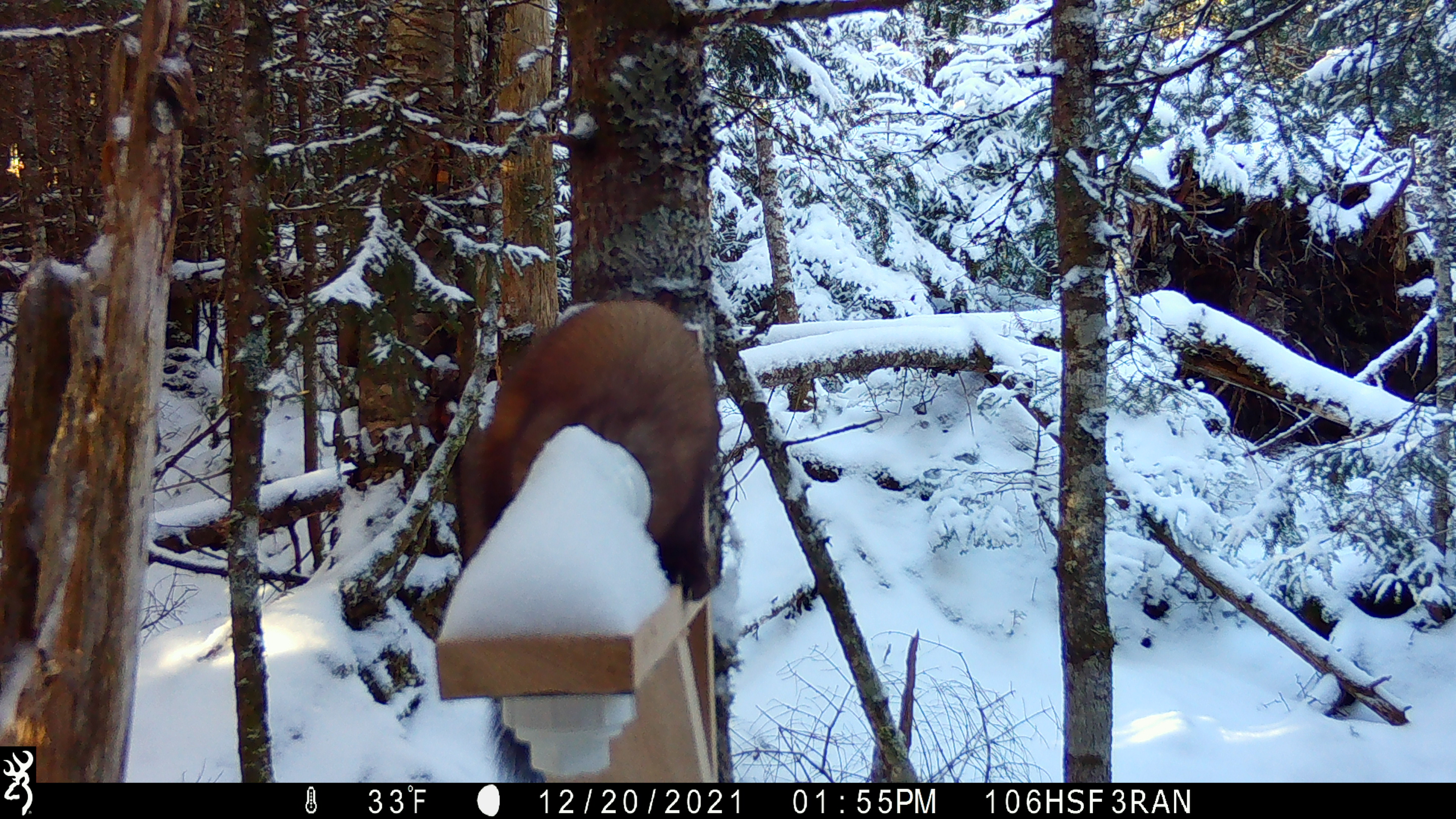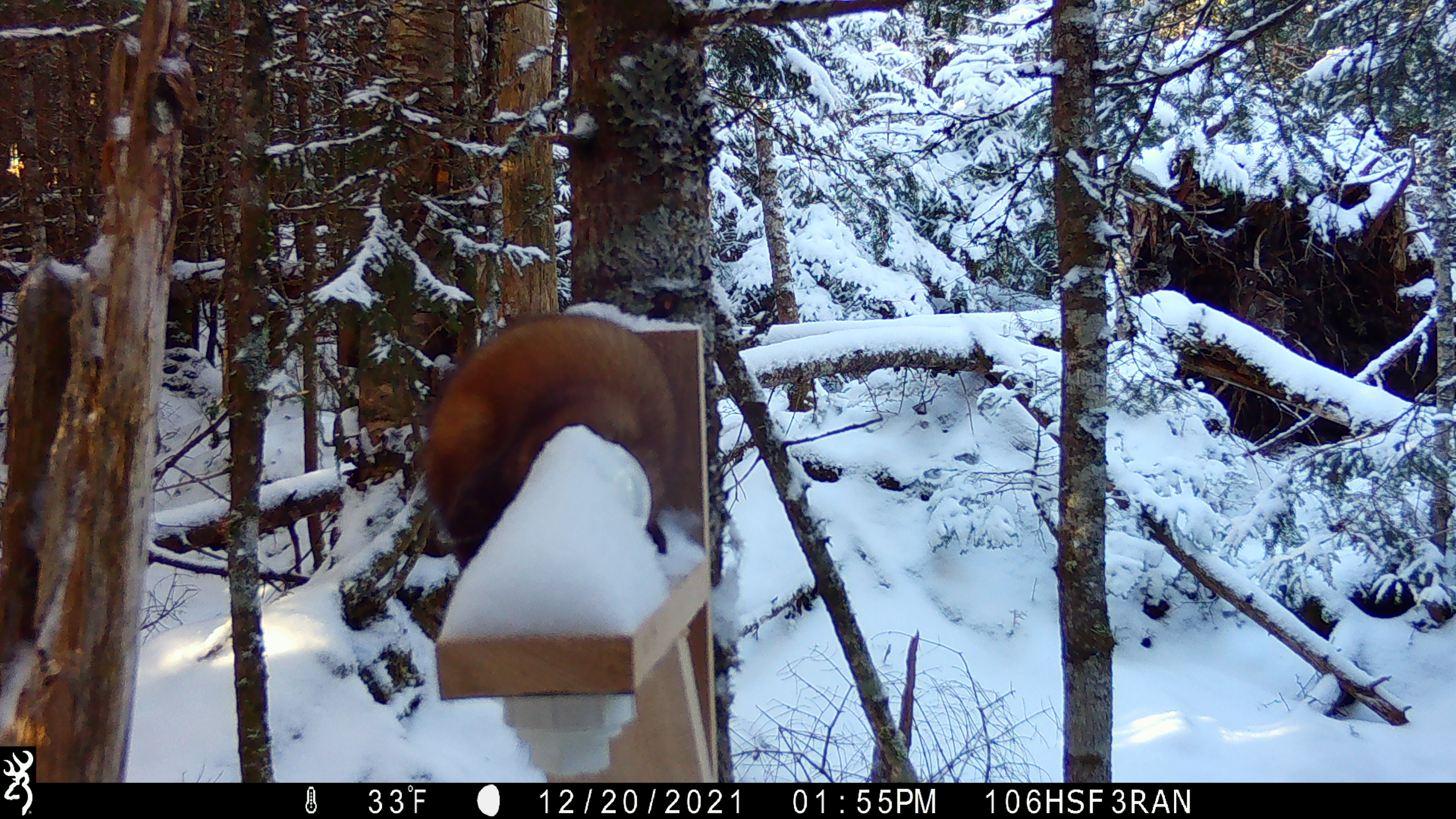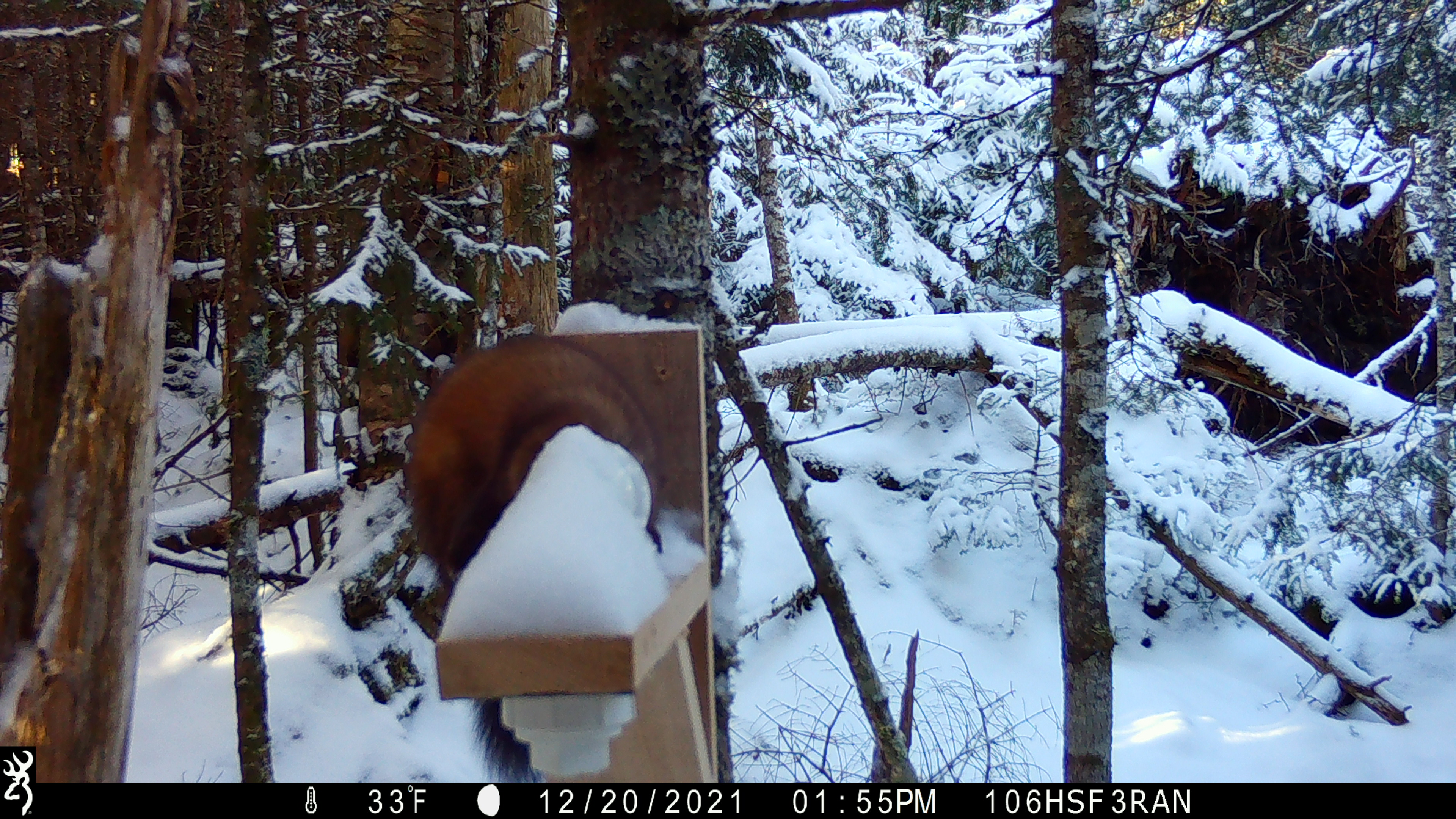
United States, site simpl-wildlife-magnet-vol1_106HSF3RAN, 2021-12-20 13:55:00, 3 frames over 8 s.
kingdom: Animalia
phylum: Chordata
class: Mammalia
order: Carnivora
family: Mustelidae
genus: Martes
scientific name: Martes americana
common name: american marten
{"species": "american marten (Martes americana)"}